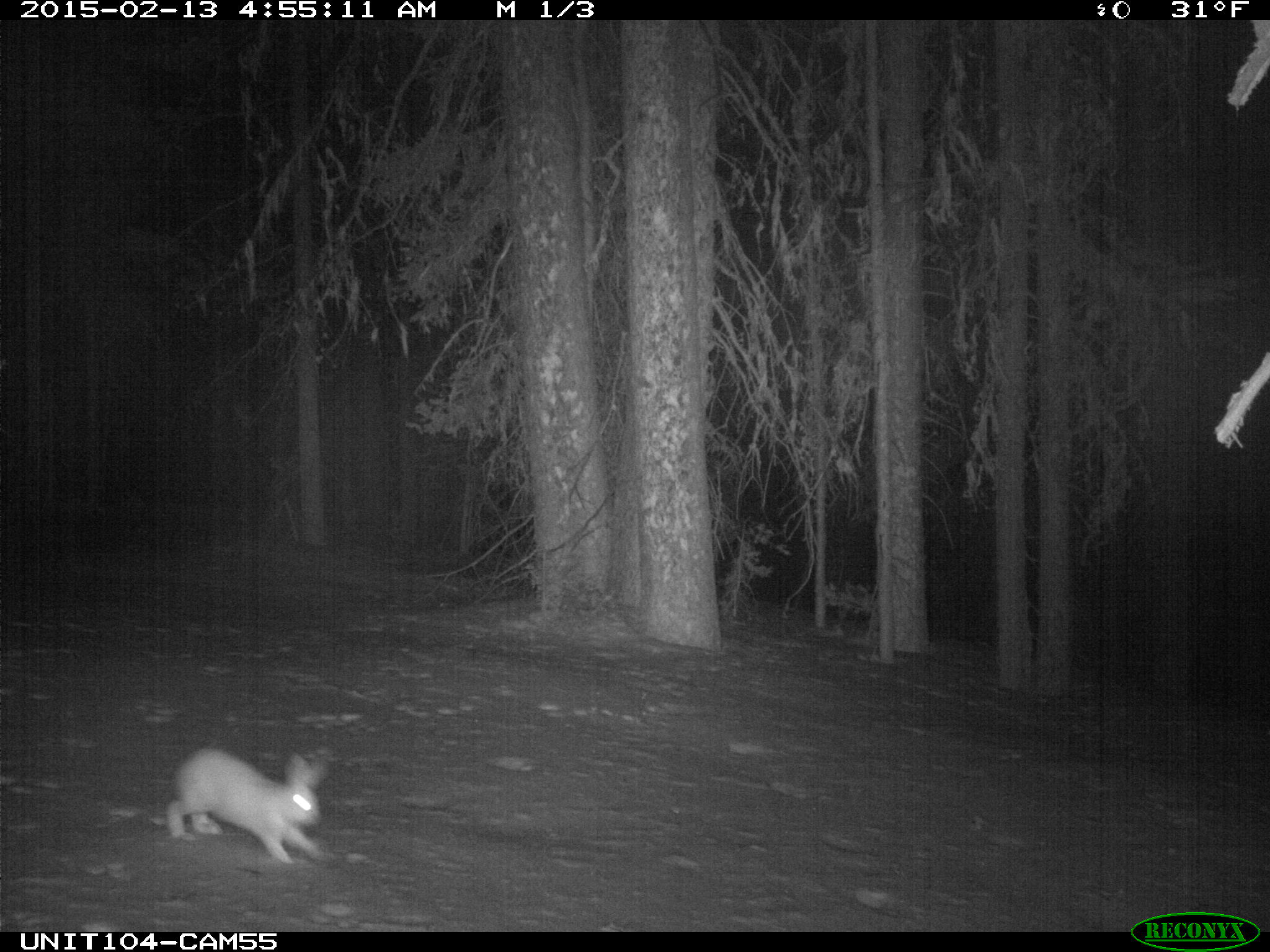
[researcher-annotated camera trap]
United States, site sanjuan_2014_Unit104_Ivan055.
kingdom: Animalia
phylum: Chordata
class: Mammalia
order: Lagomorpha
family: Leporidae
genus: Lepus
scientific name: Lepus americanus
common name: snowshoe hare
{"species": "Lepus americanus (snowshoe hare)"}